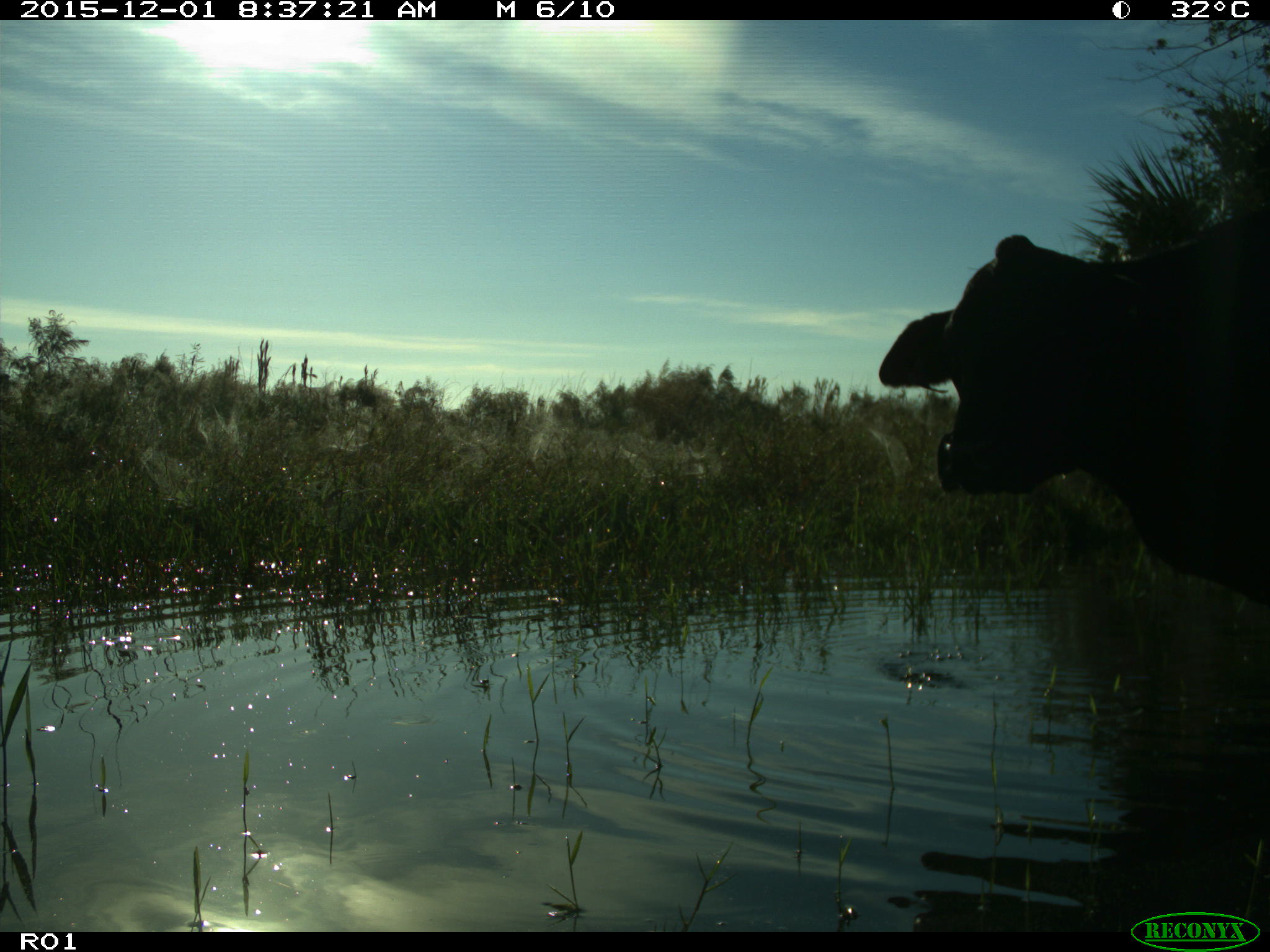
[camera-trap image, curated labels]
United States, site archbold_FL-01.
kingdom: Animalia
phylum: Chordata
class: Mammalia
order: Artiodactyla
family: Bovidae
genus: Bos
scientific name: Bos taurus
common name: domestic cow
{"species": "Bos taurus (domestic cow)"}